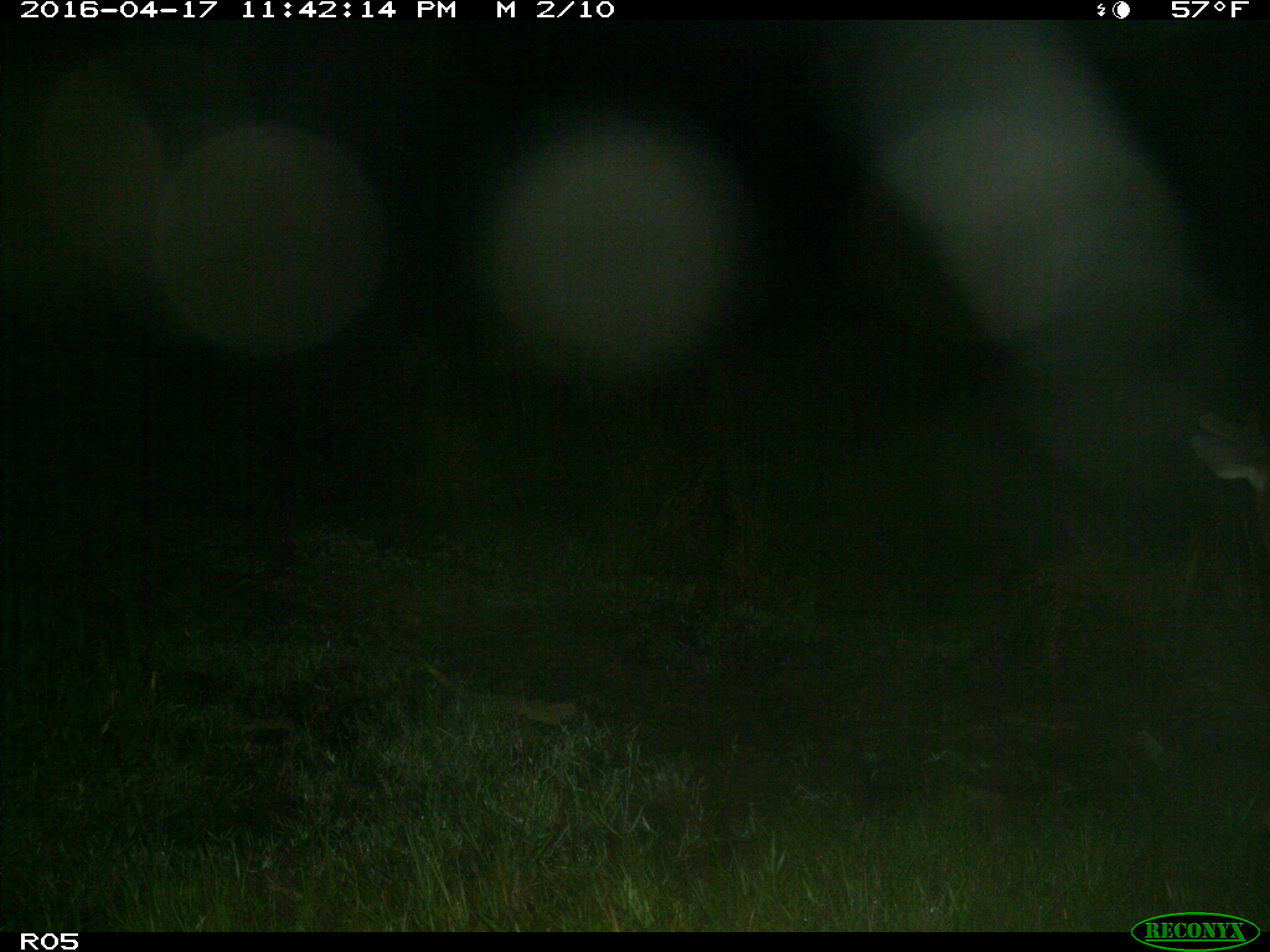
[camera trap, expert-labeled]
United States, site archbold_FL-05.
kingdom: Animalia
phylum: Chordata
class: Mammalia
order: Artiodactyla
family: Cervidae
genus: Odocoileus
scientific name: Odocoileus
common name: deer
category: unidentified deer